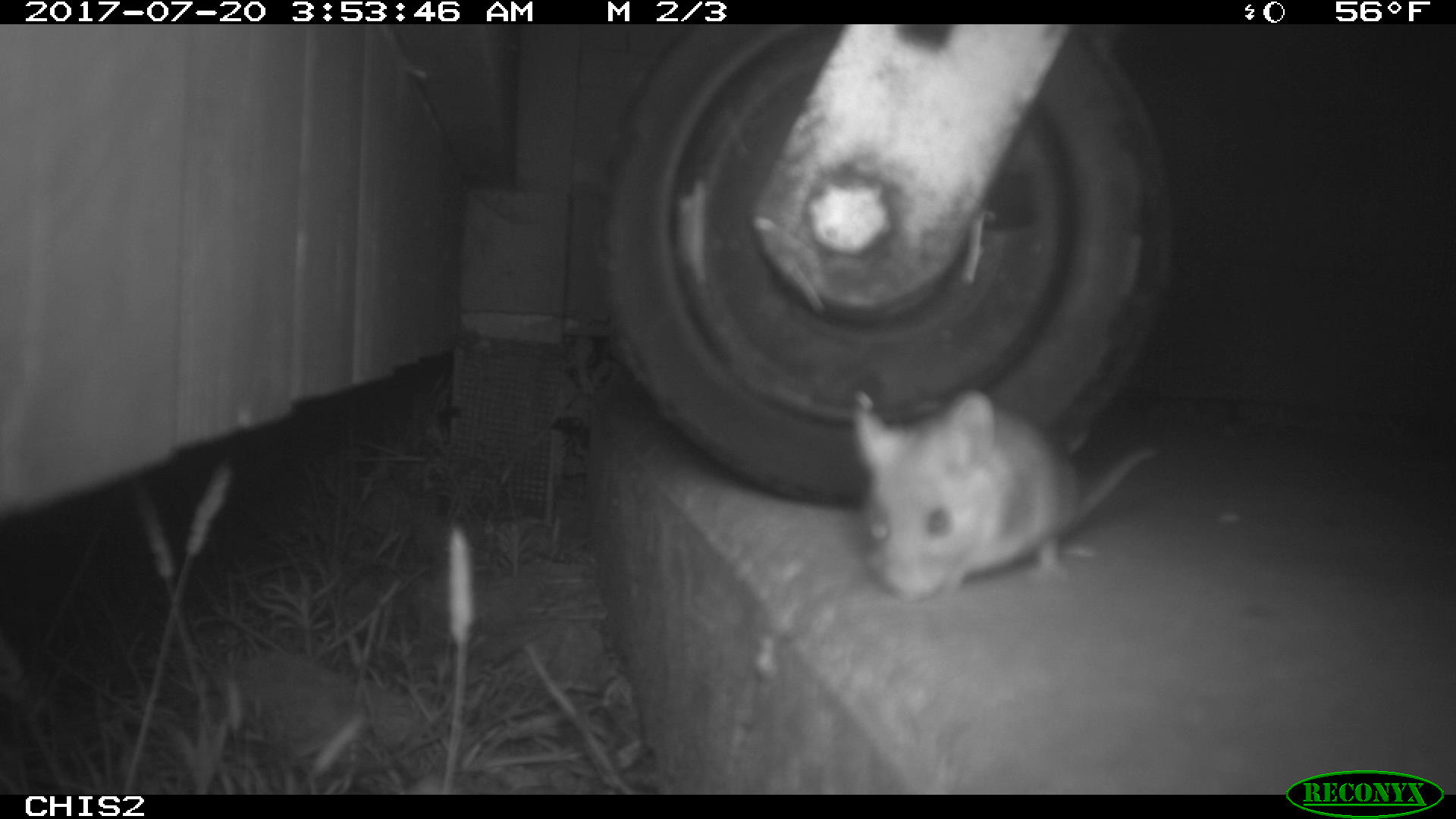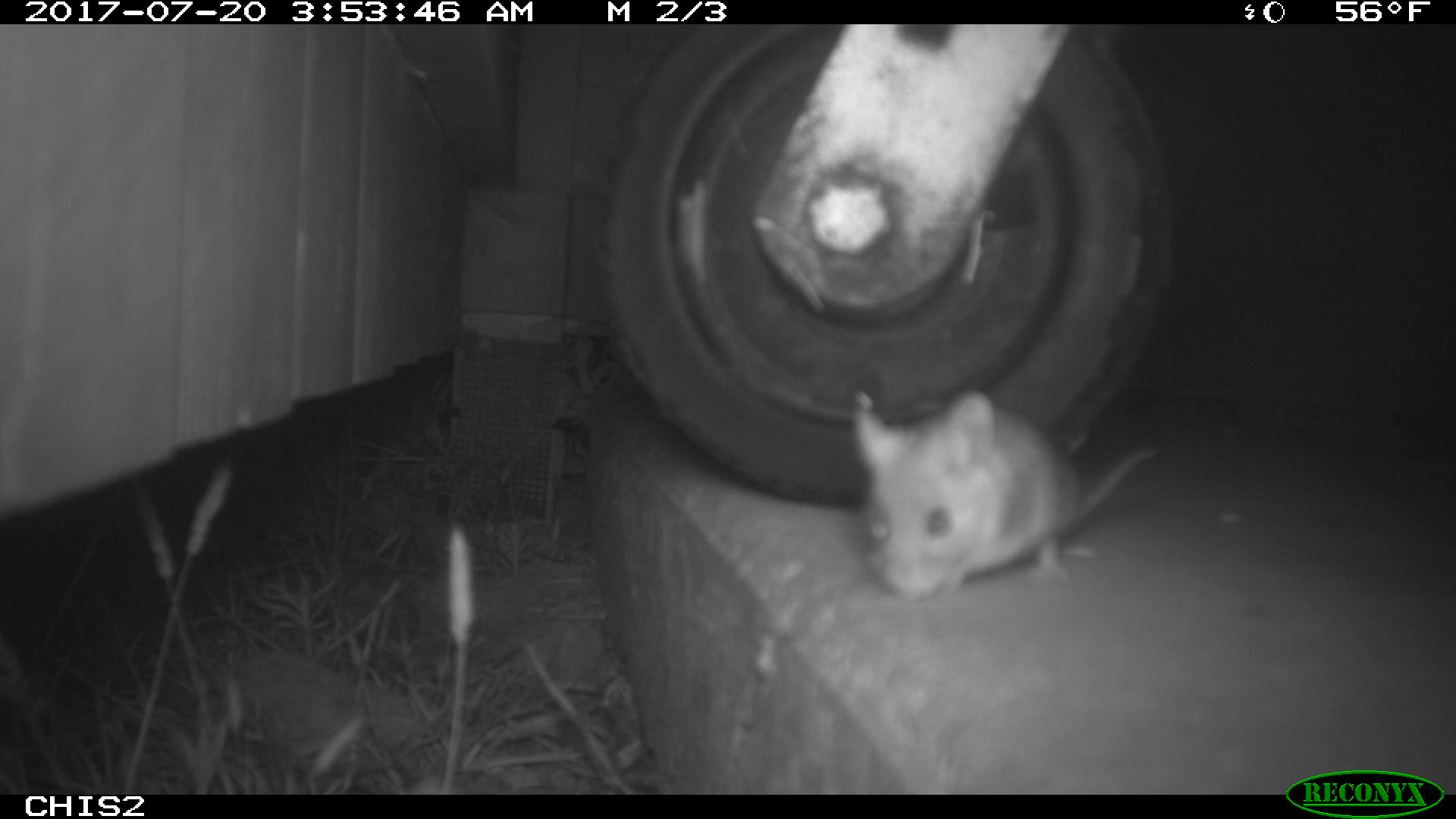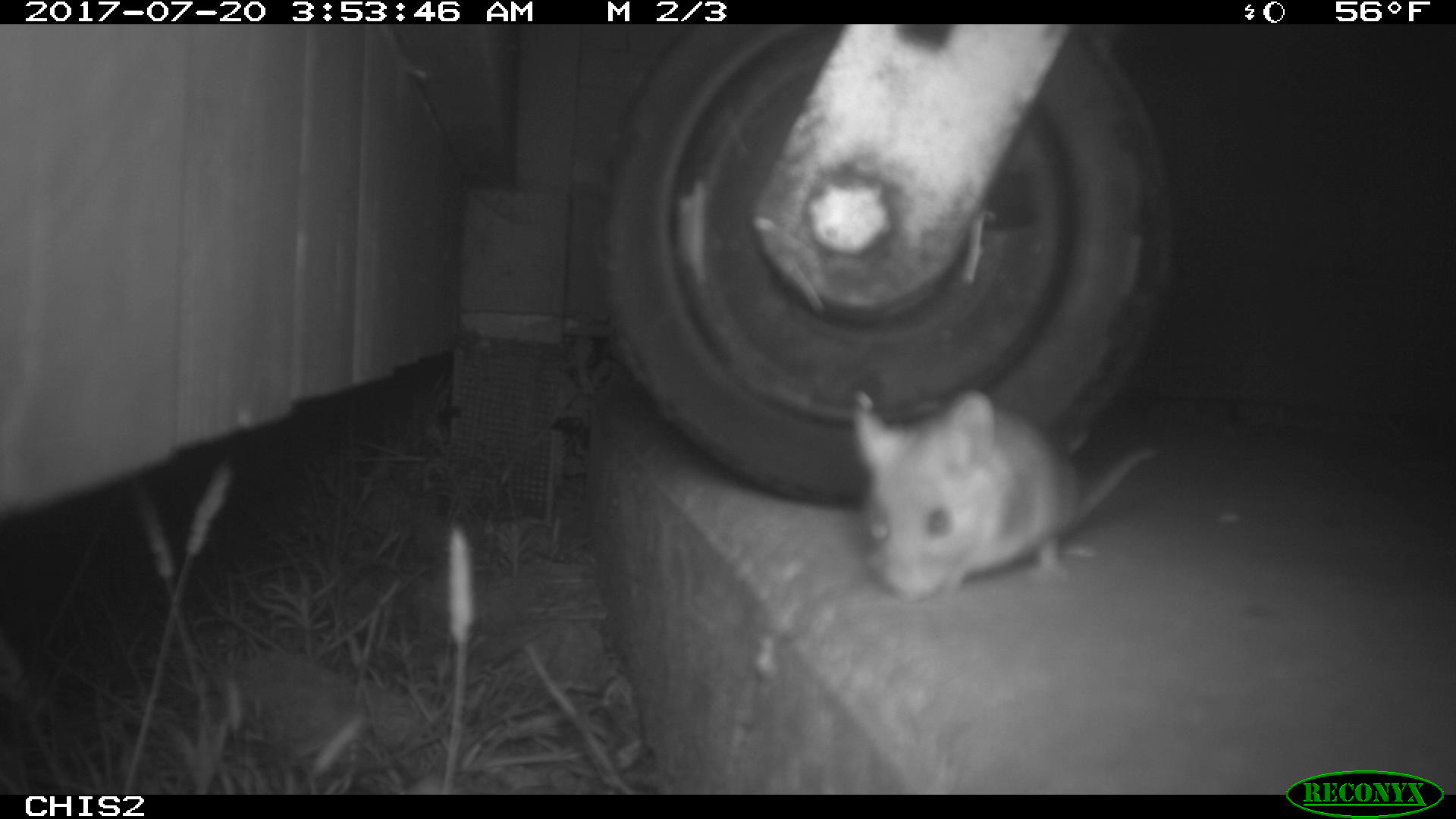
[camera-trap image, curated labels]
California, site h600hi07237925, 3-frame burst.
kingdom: Animalia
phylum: Chordata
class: Mammalia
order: Rodentia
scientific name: Rodentia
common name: rodent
Rodent (Rodentia).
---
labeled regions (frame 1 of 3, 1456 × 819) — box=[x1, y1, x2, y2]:
rodent: box=[855, 384, 1160, 603]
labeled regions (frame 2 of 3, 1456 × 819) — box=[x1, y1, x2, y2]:
rodent: box=[854, 387, 1153, 601]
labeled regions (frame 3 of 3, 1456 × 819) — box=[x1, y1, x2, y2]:
rodent: box=[851, 388, 1158, 604]